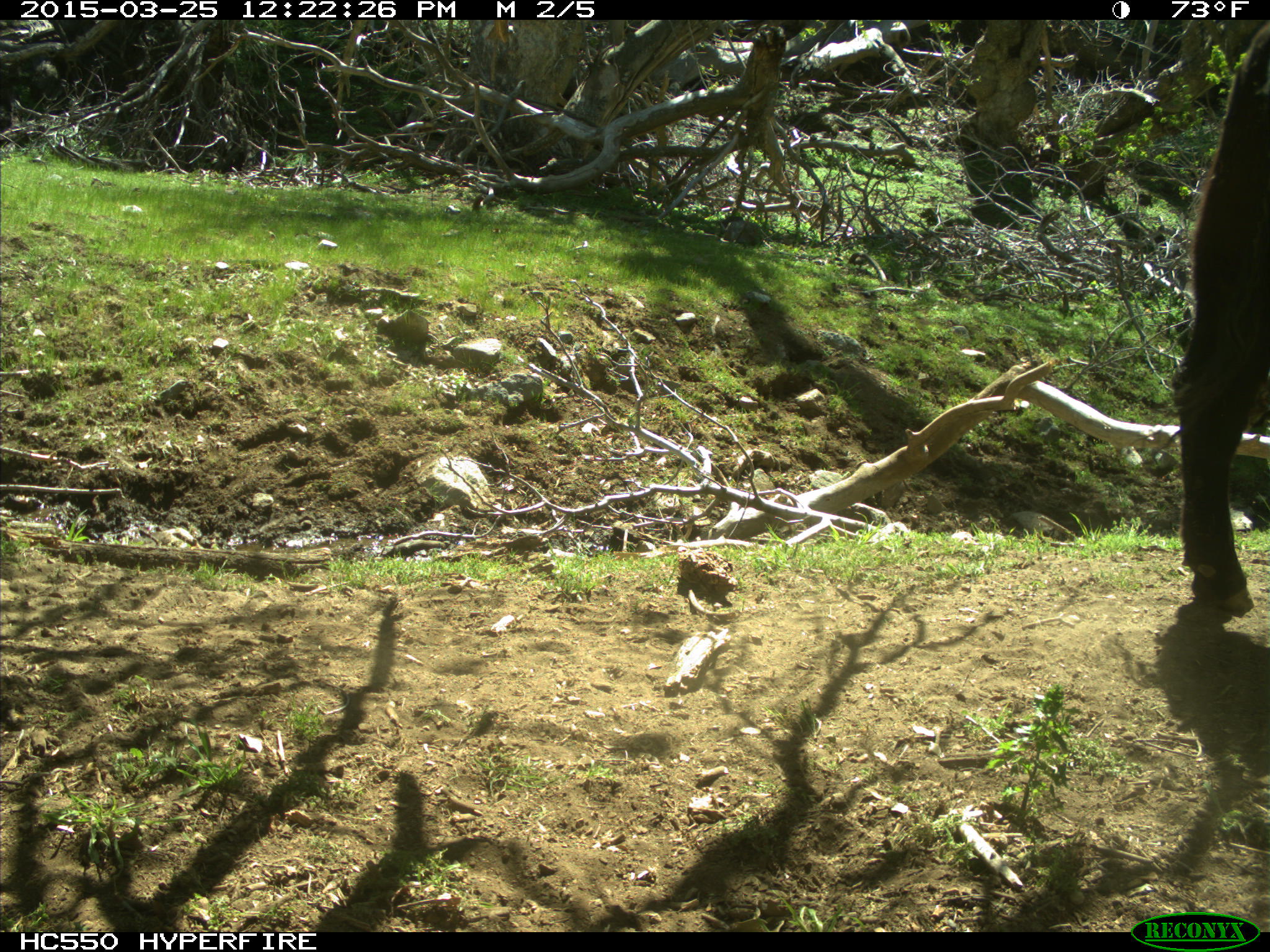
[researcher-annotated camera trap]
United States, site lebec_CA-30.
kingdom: Animalia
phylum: Chordata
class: Mammalia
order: Artiodactyla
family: Bovidae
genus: Bos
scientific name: Bos taurus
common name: domestic cow